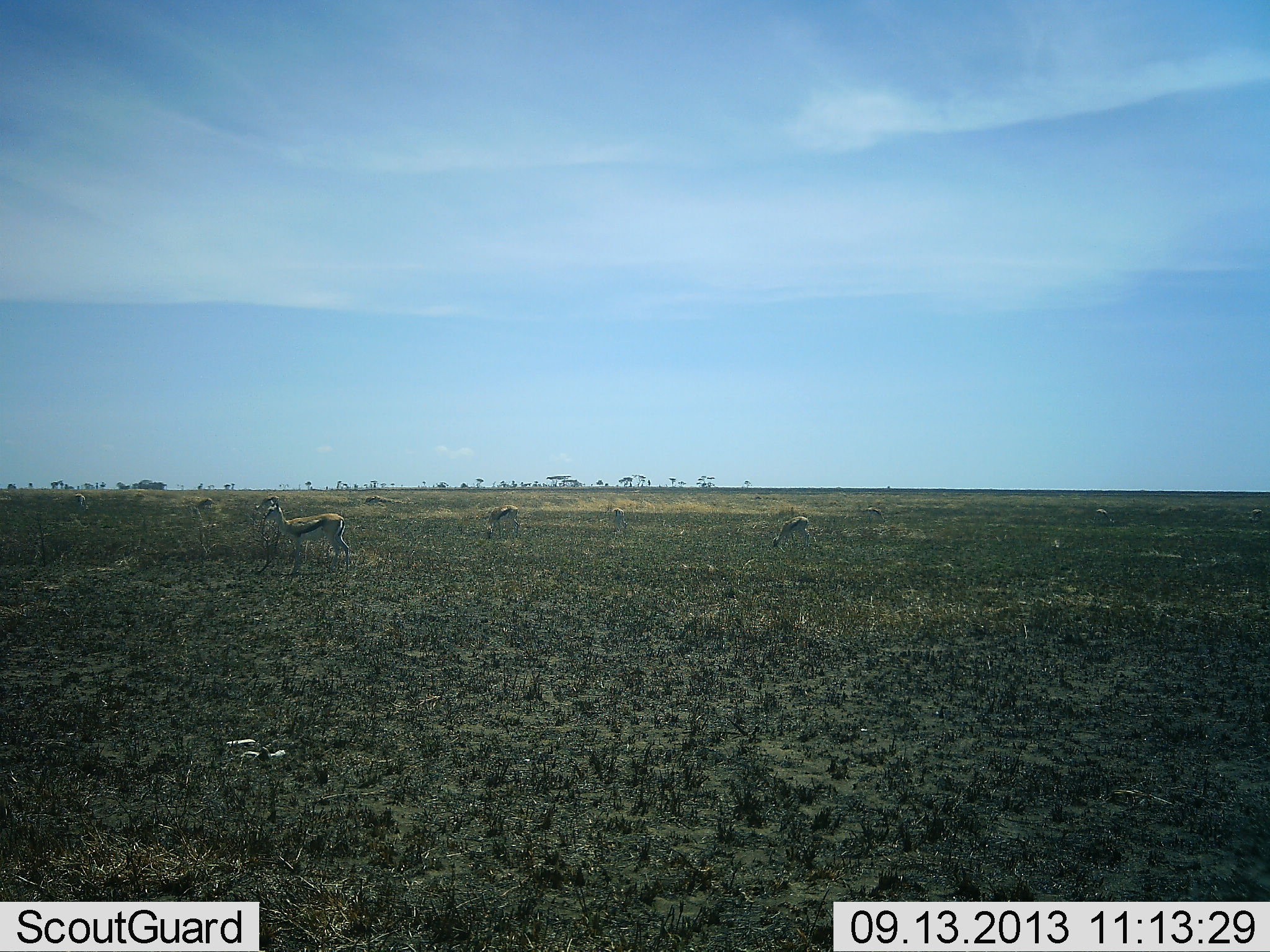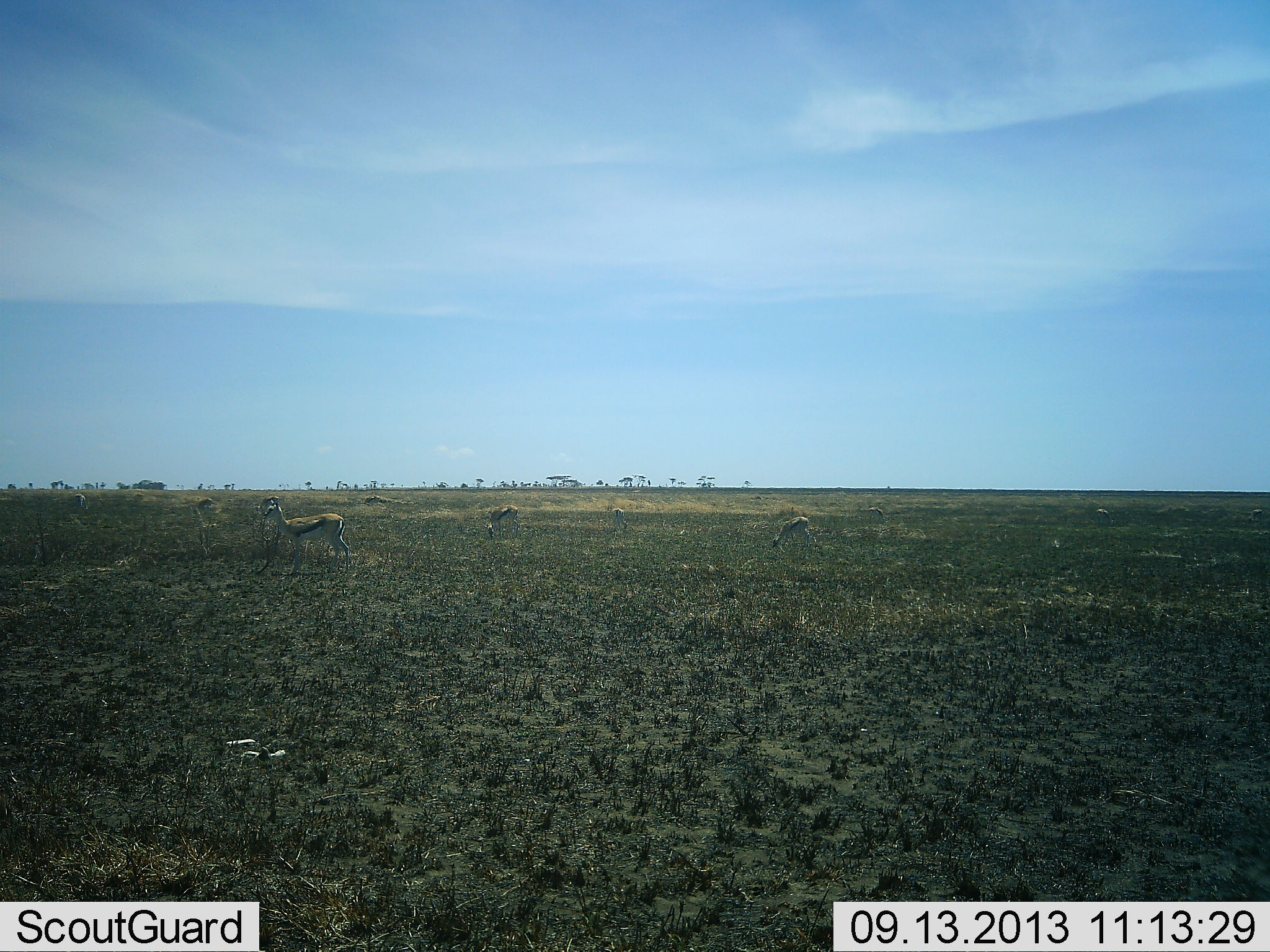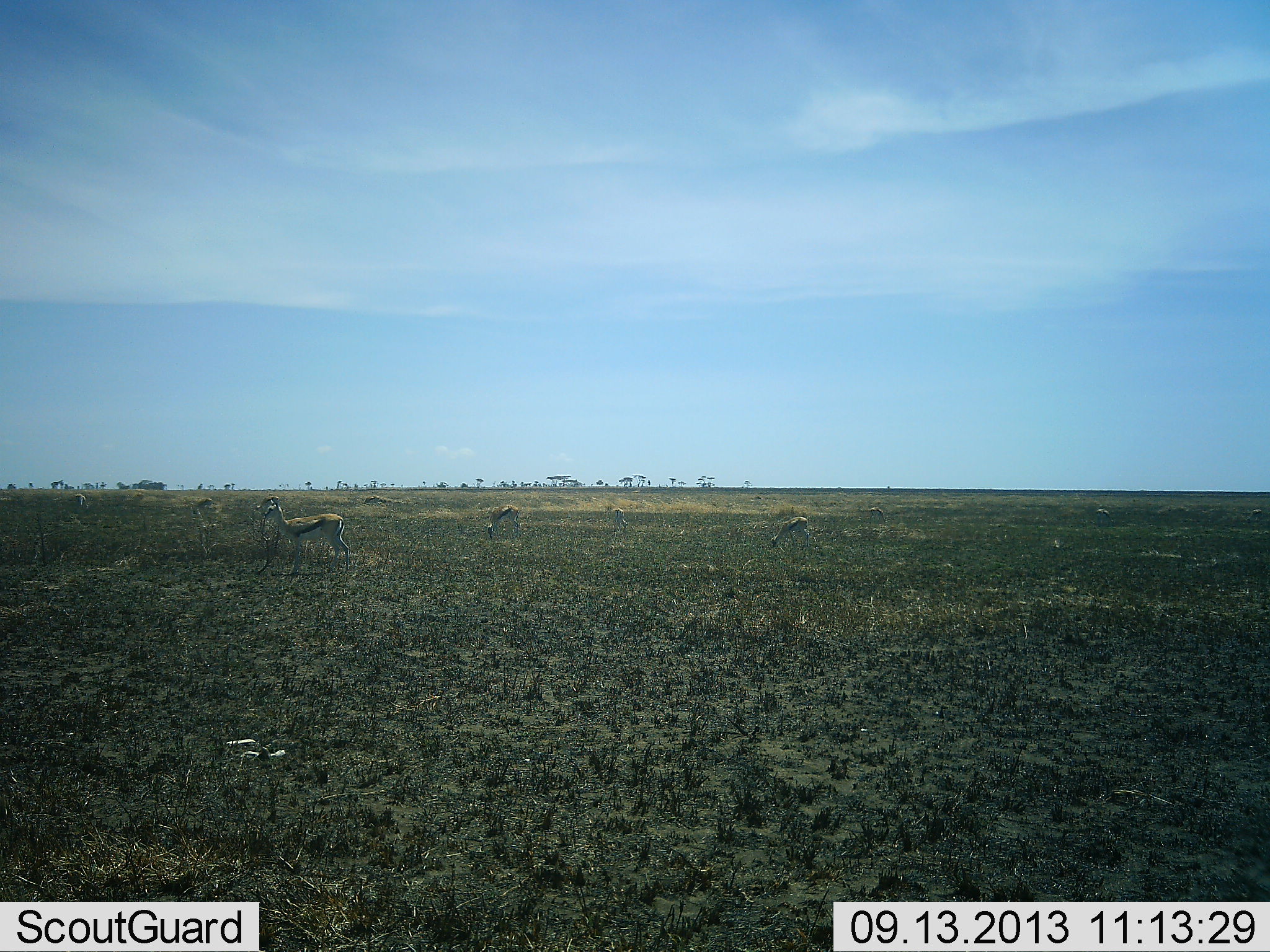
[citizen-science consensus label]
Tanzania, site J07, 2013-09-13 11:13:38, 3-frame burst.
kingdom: Animalia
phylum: Chordata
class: Mammalia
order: Artiodactyla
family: Bovidae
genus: Eudorcas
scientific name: Eudorcas thomsonii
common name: thomson's gazelle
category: gazellethomsons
Gazellethomsons (thomson's gazelle) (Eudorcas thomsonii), count 3. Behavior (volunteer vote fractions): standing 75%, resting 6%, moving 6%, interacting 0%. Young present (vote fraction): 0%. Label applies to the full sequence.